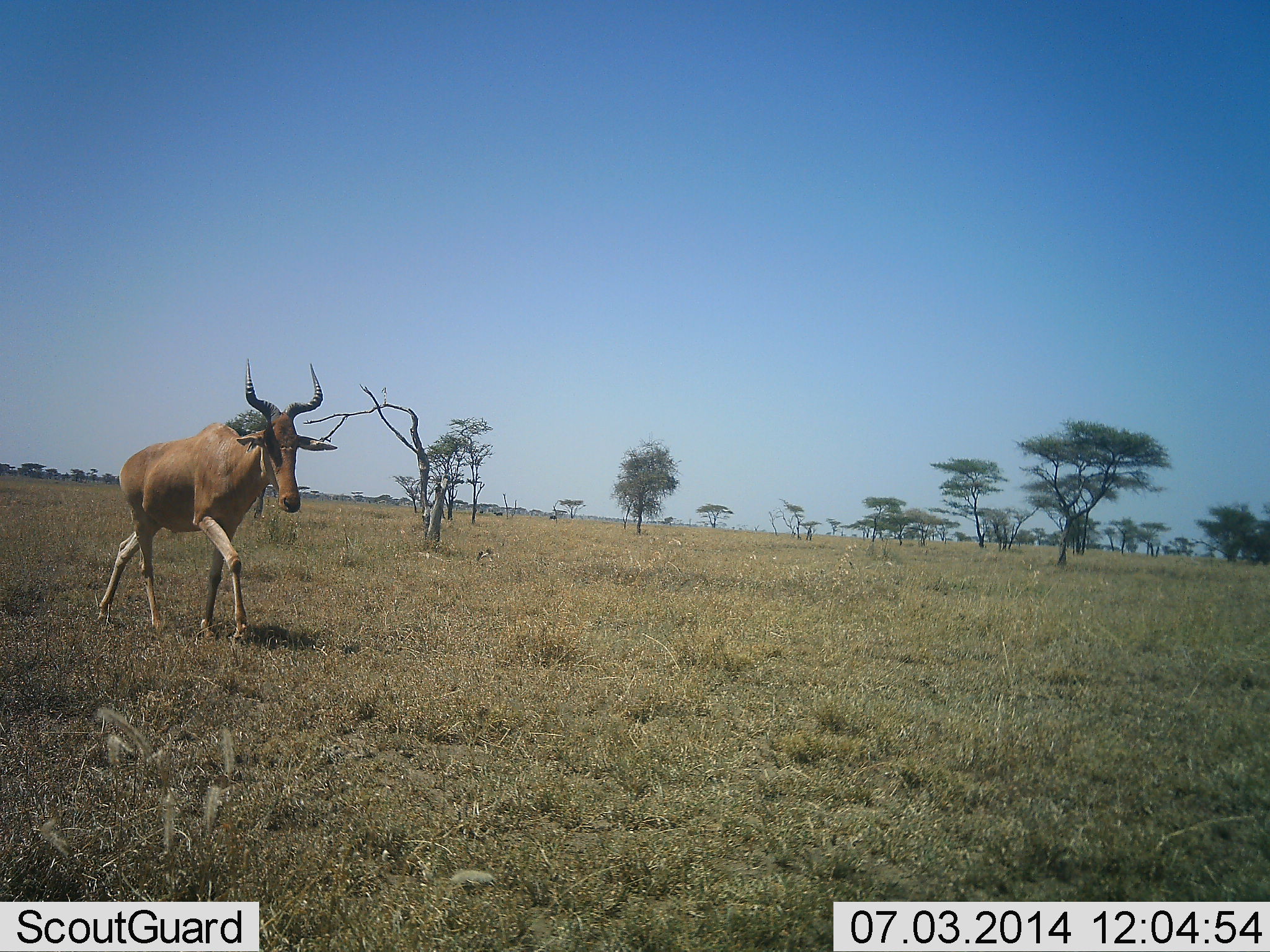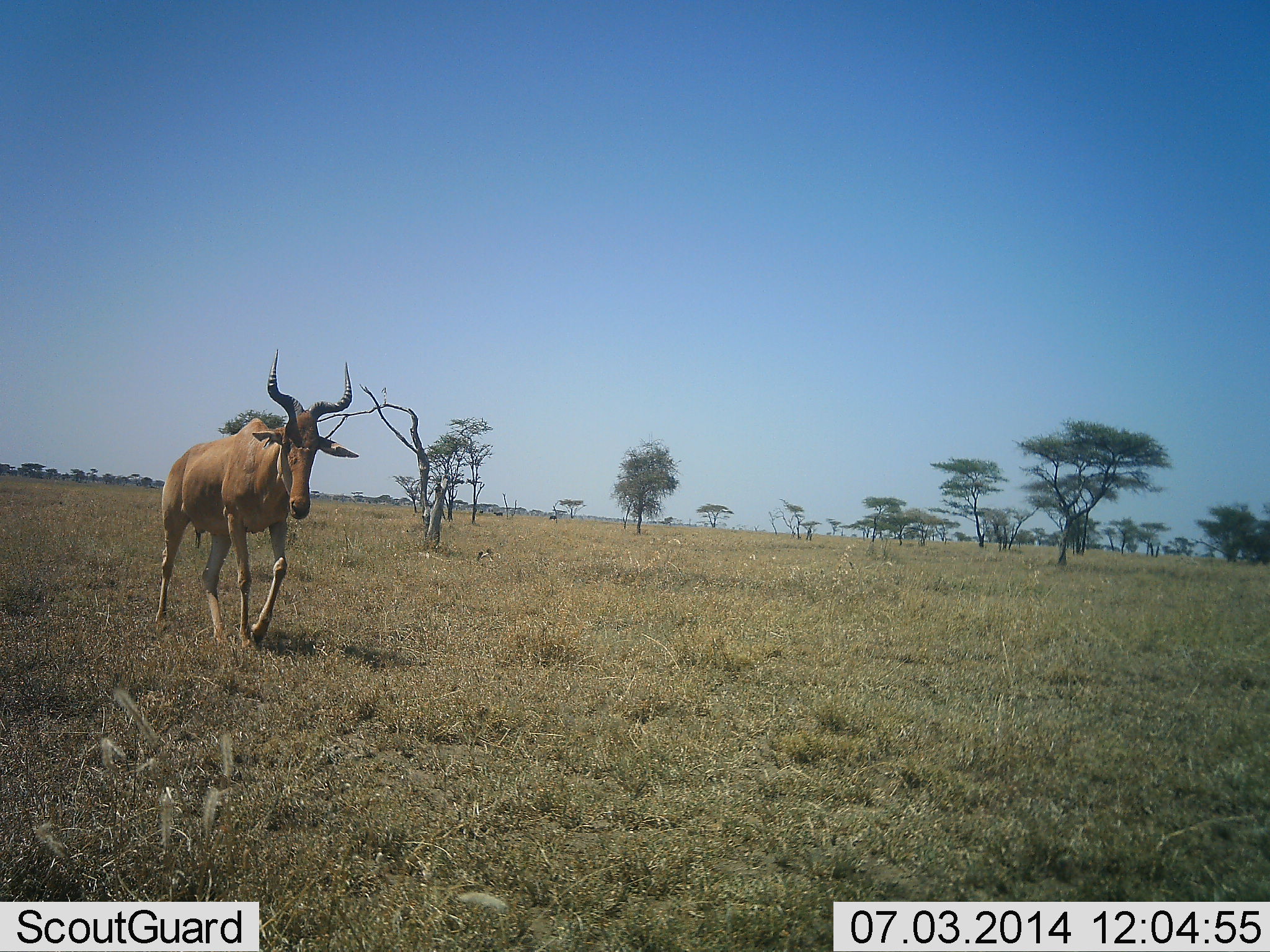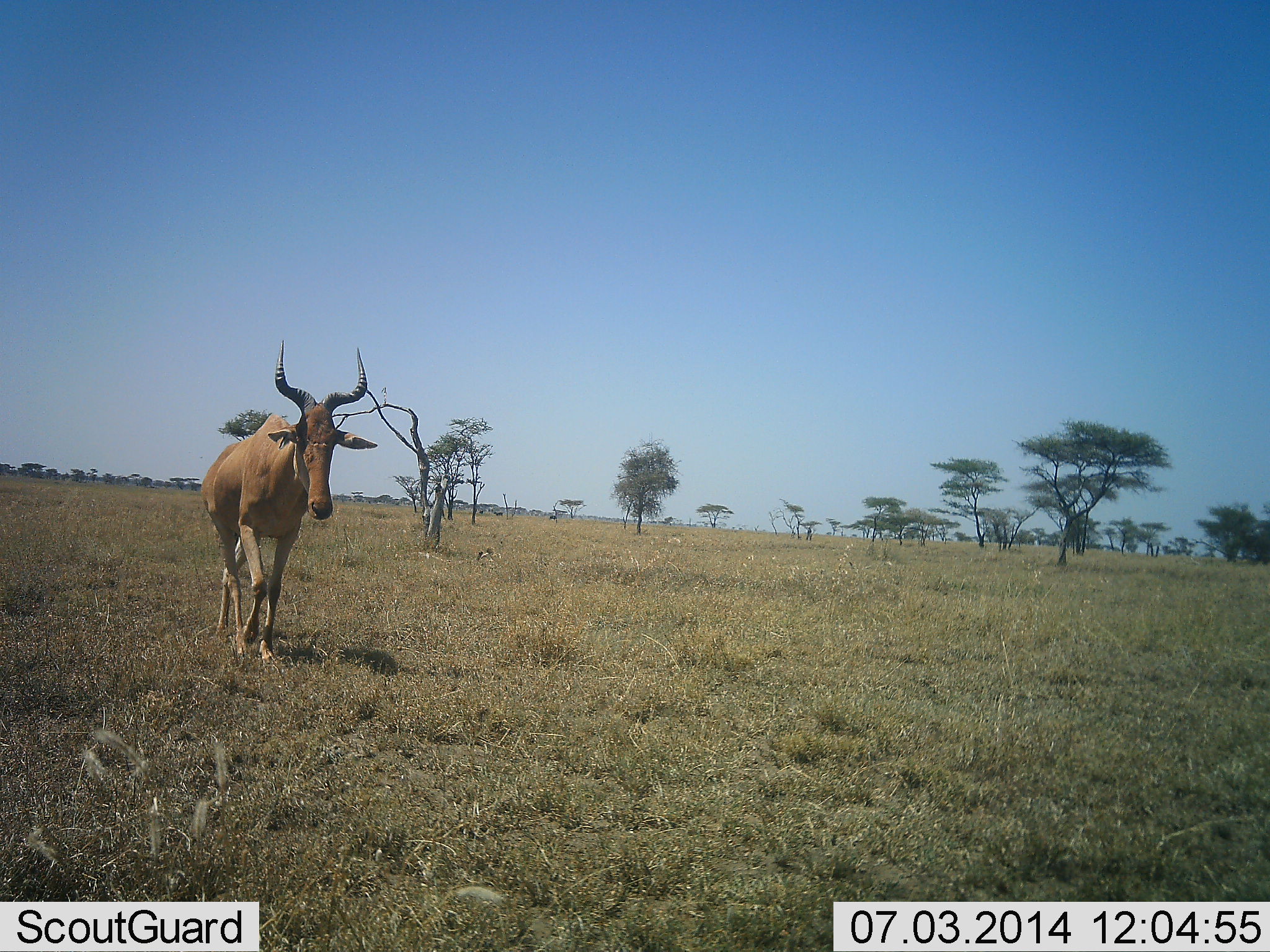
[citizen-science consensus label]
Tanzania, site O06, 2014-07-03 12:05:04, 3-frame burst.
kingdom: Animalia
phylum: Chordata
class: Mammalia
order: Artiodactyla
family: Bovidae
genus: Alcelaphus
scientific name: Alcelaphus buselaphus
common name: hartebeest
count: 1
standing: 10%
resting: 0%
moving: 100%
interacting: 0%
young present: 0%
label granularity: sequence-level